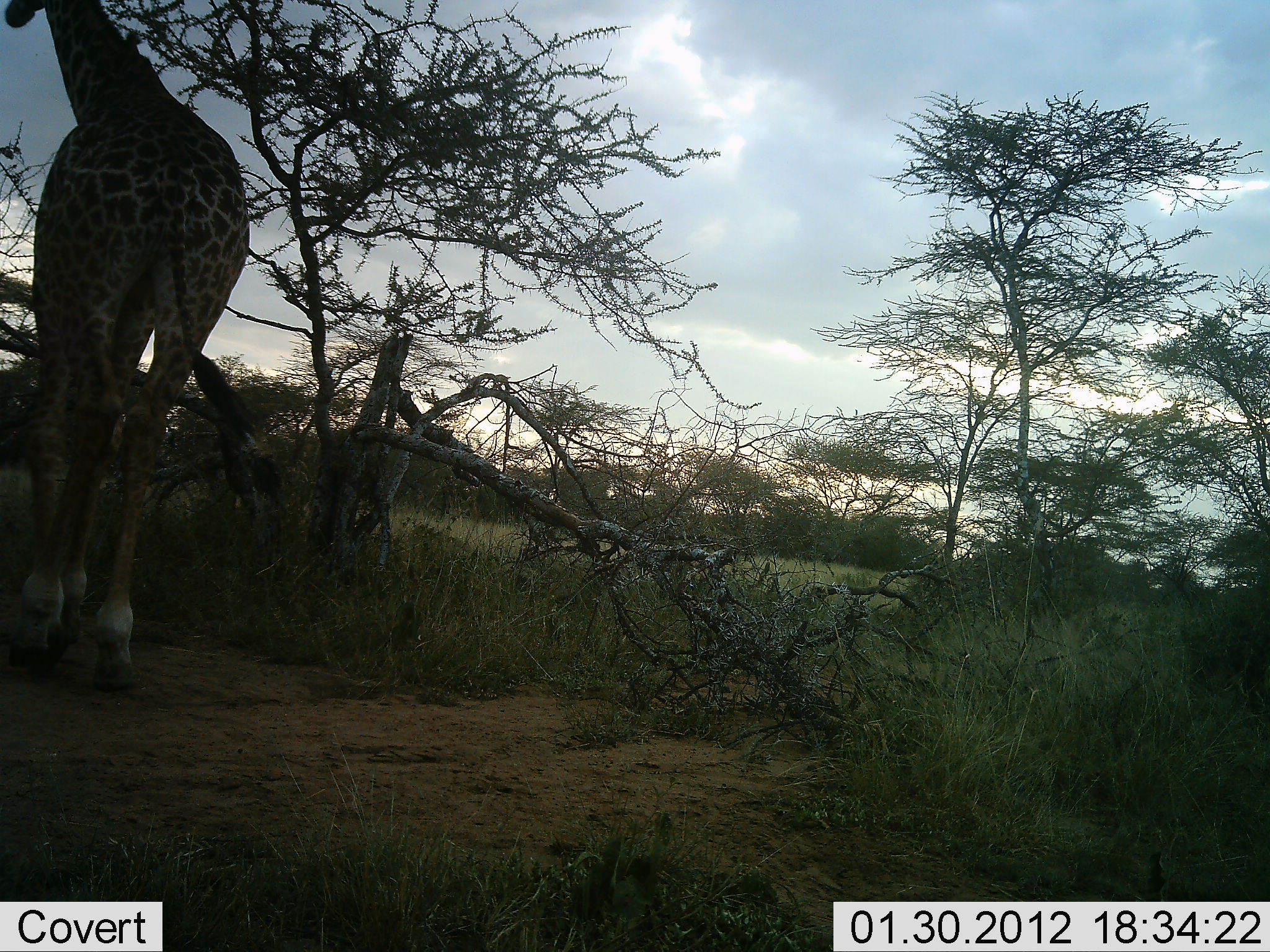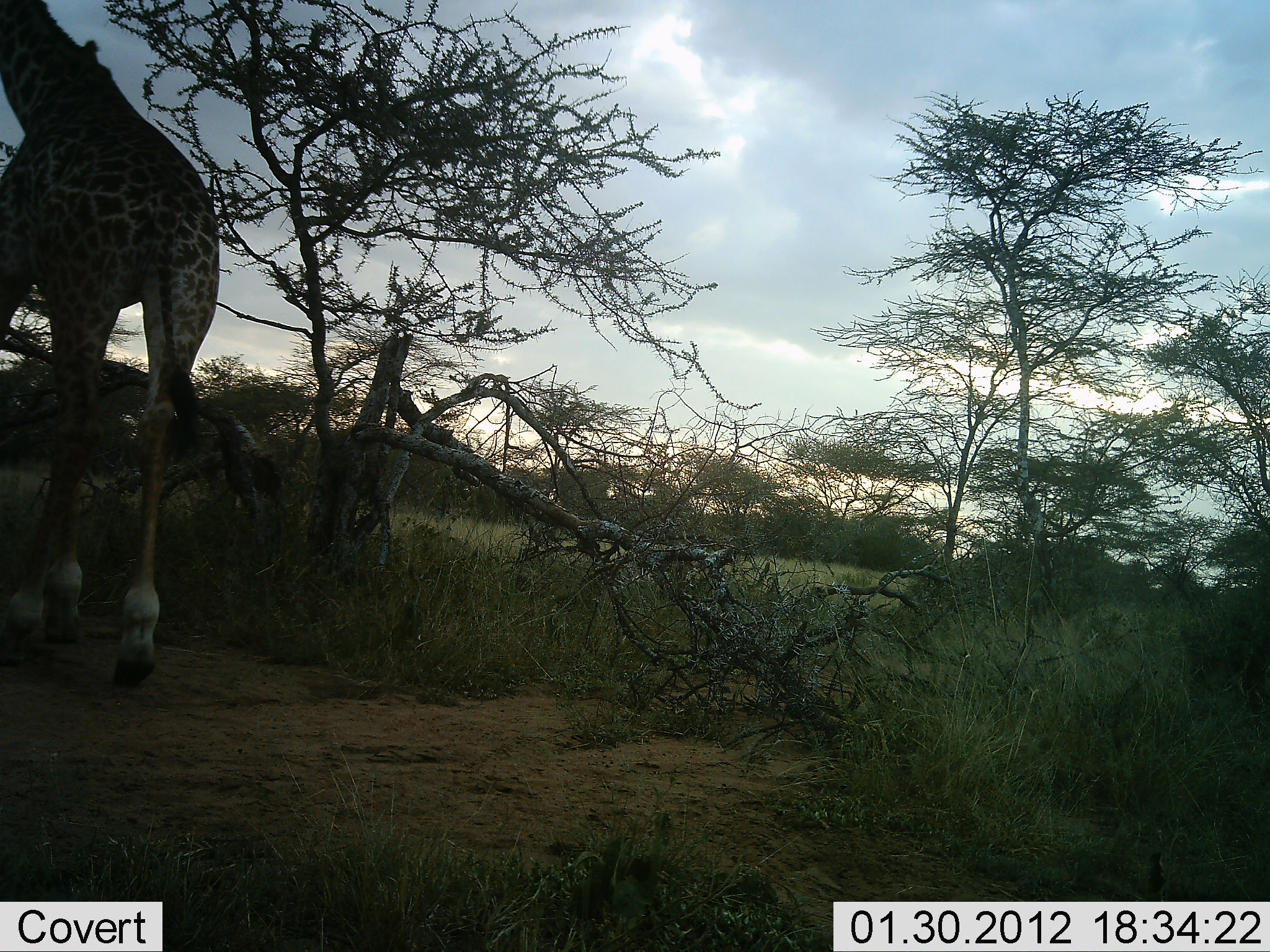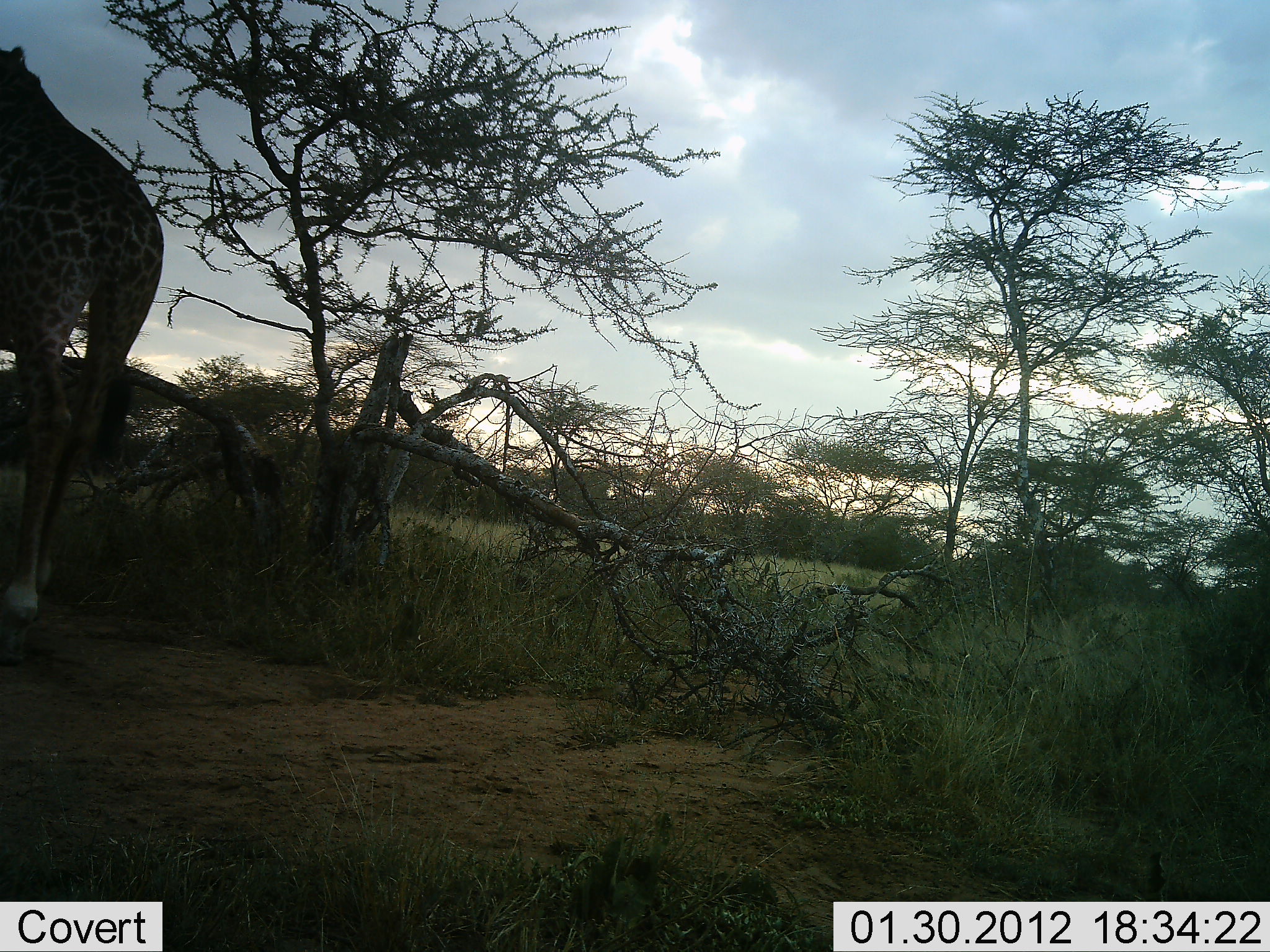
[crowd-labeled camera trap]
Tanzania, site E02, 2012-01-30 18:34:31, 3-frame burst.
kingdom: Animalia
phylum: Chordata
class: Mammalia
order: Artiodactyla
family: Giraffidae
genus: Giraffa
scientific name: Giraffa camelopardalis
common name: giraffe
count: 1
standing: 24%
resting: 0%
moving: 80%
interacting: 0%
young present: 0%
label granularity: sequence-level